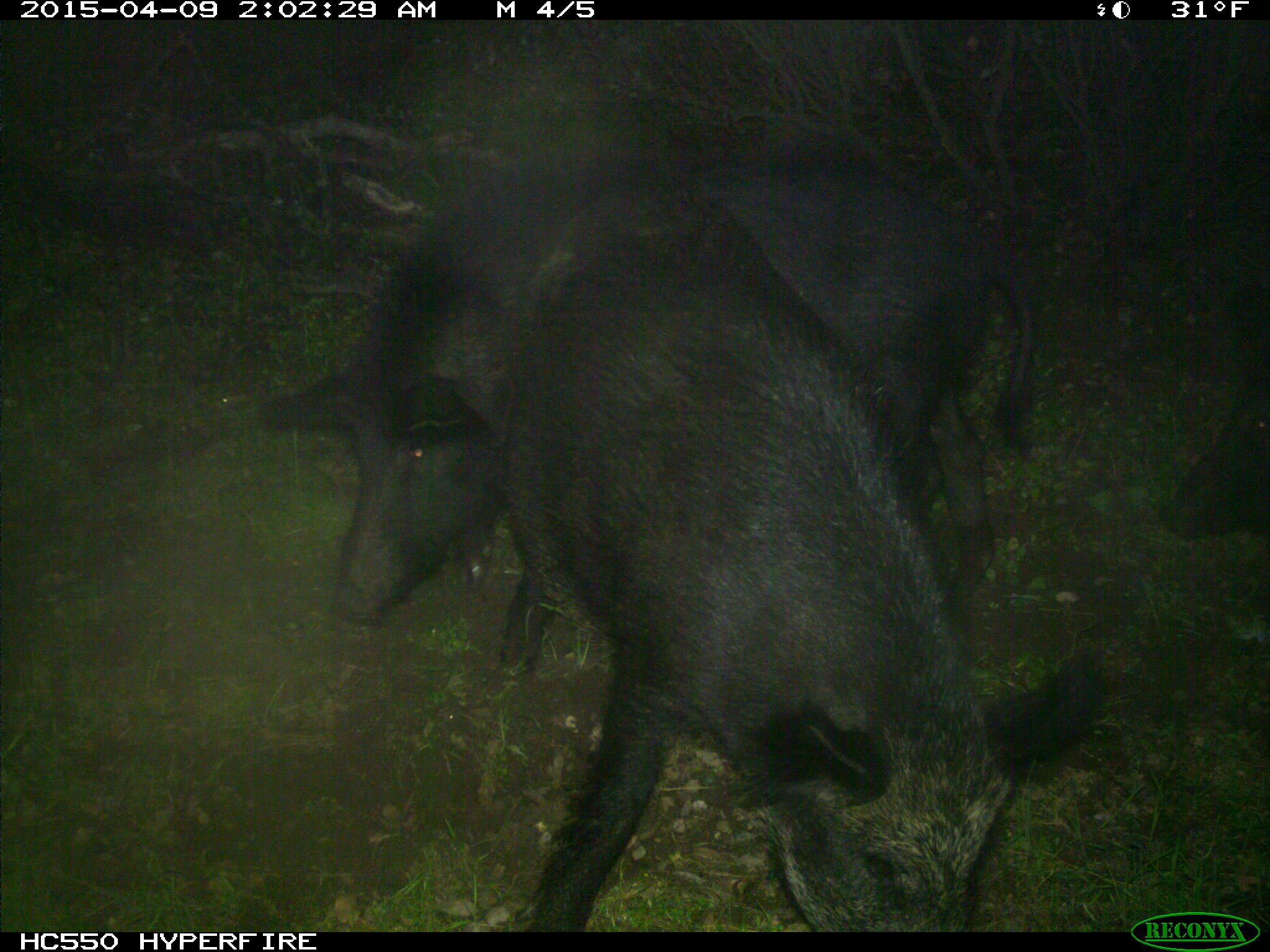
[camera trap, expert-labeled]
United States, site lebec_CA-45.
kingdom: Animalia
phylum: Chordata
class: Mammalia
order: Artiodactyla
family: Suidae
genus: Sus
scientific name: Sus scrofa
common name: wild boar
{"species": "Sus scrofa (wild boar)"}